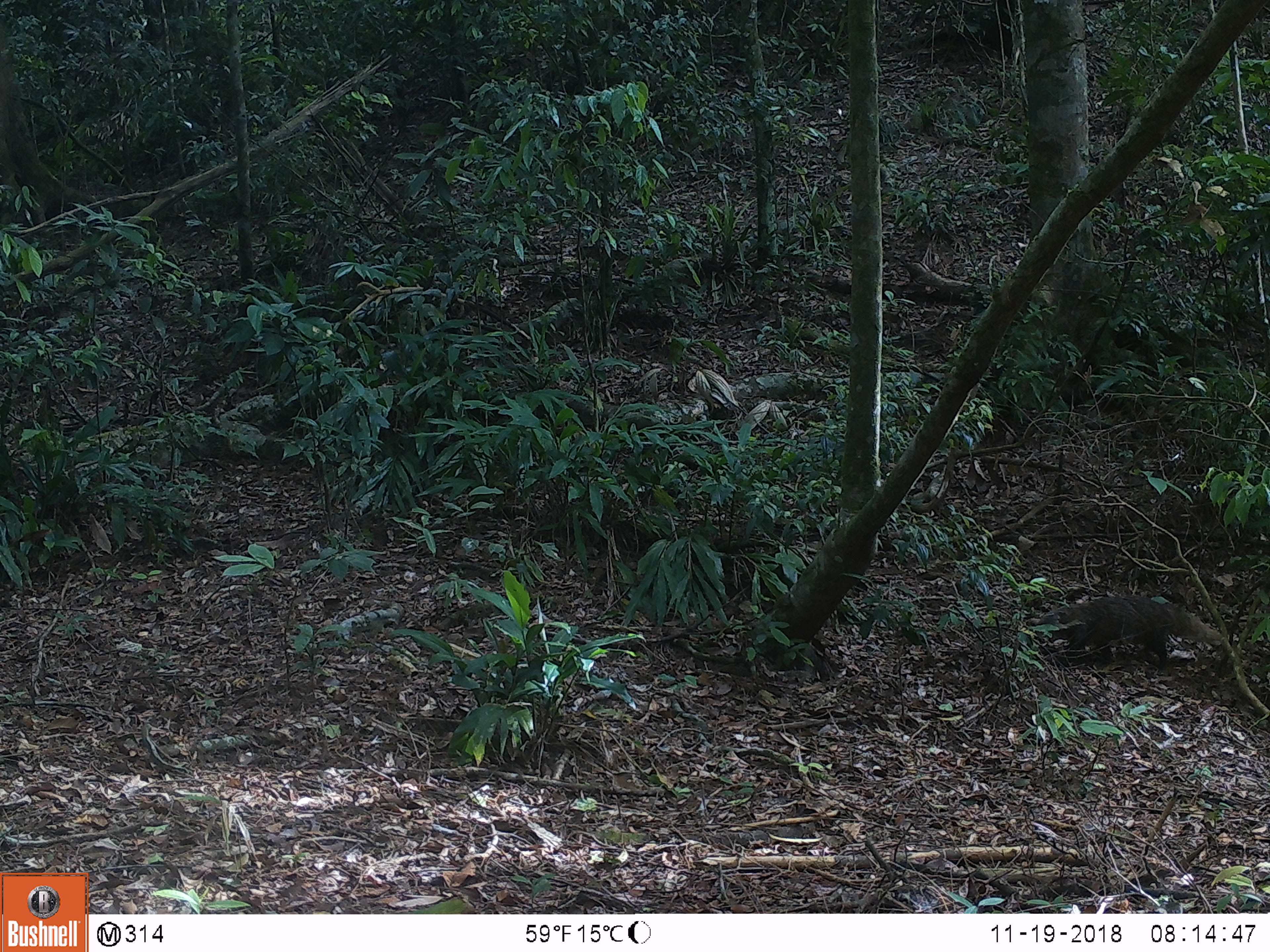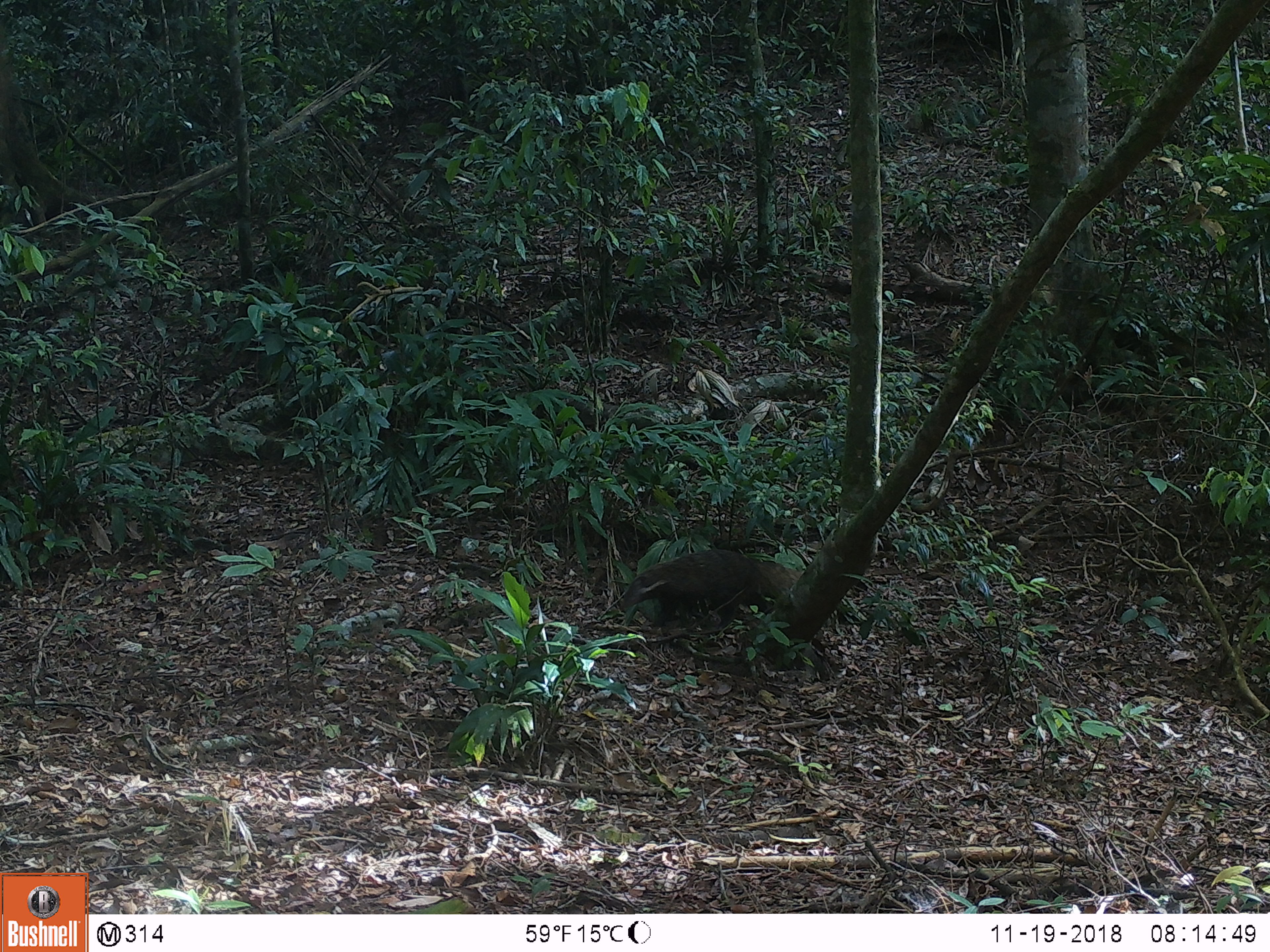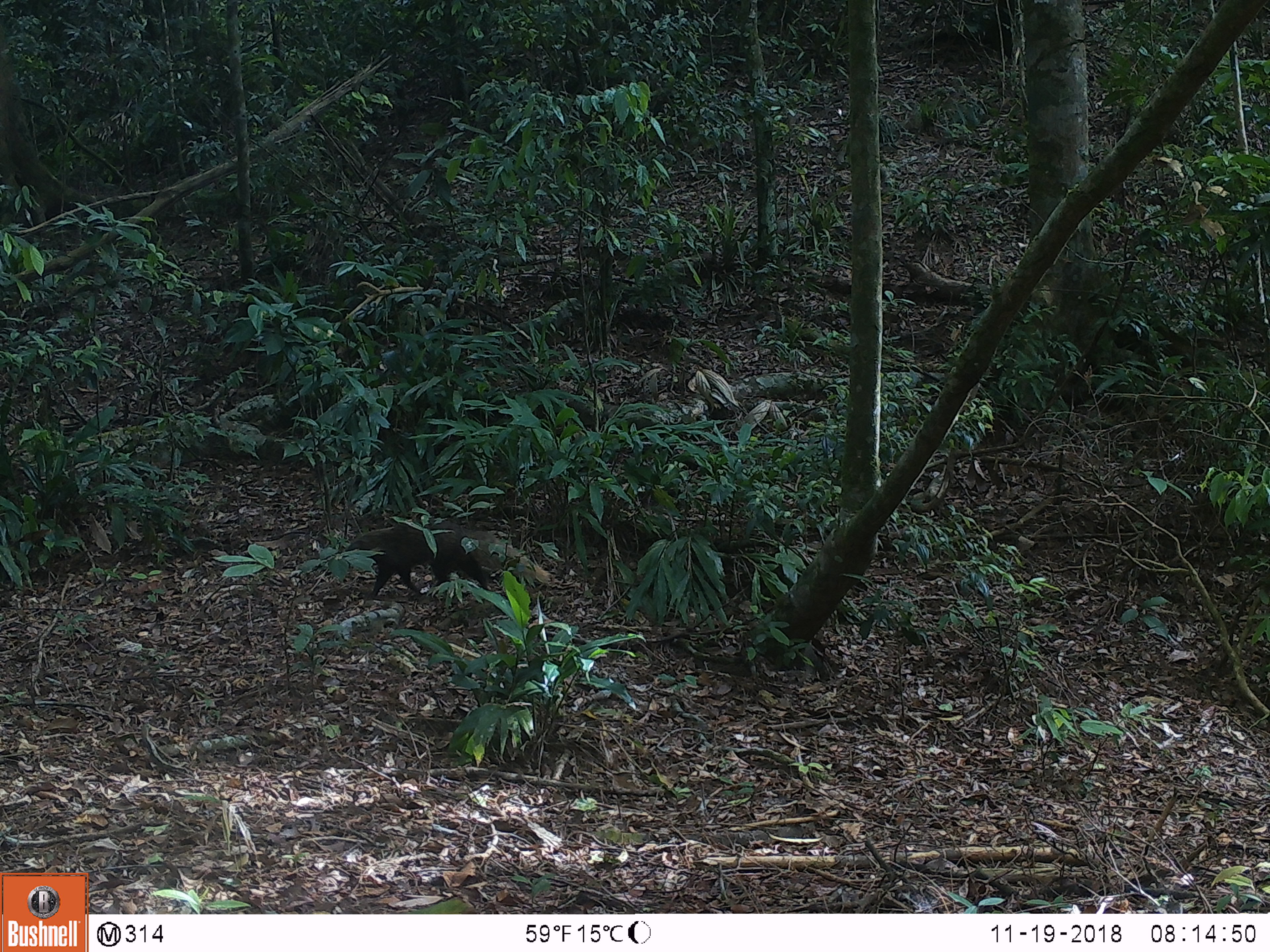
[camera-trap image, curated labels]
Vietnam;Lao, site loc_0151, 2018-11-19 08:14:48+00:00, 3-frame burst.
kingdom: Animalia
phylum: Chordata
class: Mammalia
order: Carnivora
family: Herpestidae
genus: Urva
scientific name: Urva urva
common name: crab-eating mongoose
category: crab eating mongoose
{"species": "crab eating mongoose (crab-eating mongoose) (Urva urva)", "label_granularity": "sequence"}